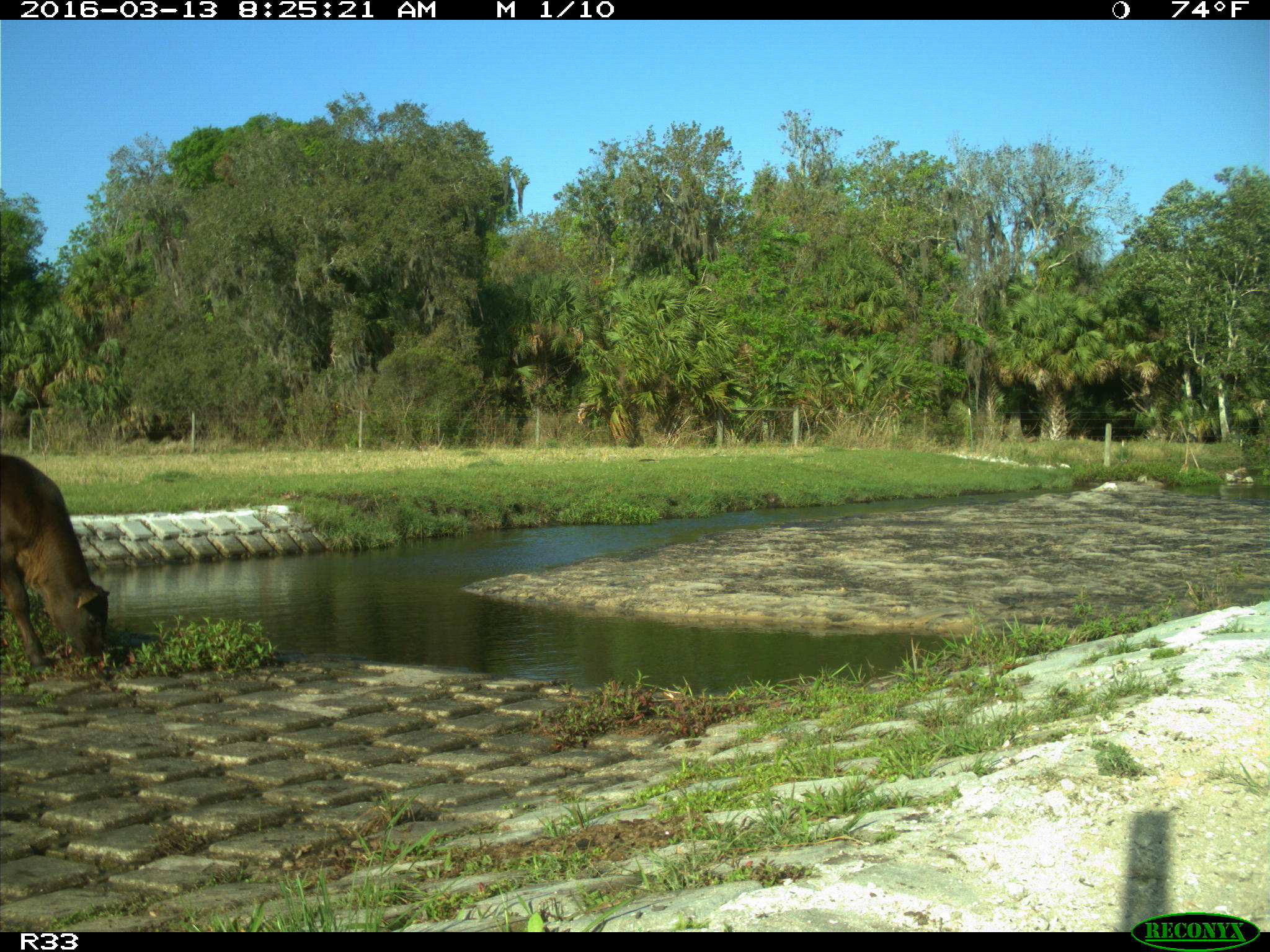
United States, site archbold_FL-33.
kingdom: Animalia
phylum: Chordata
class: Mammalia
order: Artiodactyla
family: Bovidae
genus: Bos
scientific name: Bos taurus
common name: domestic cow